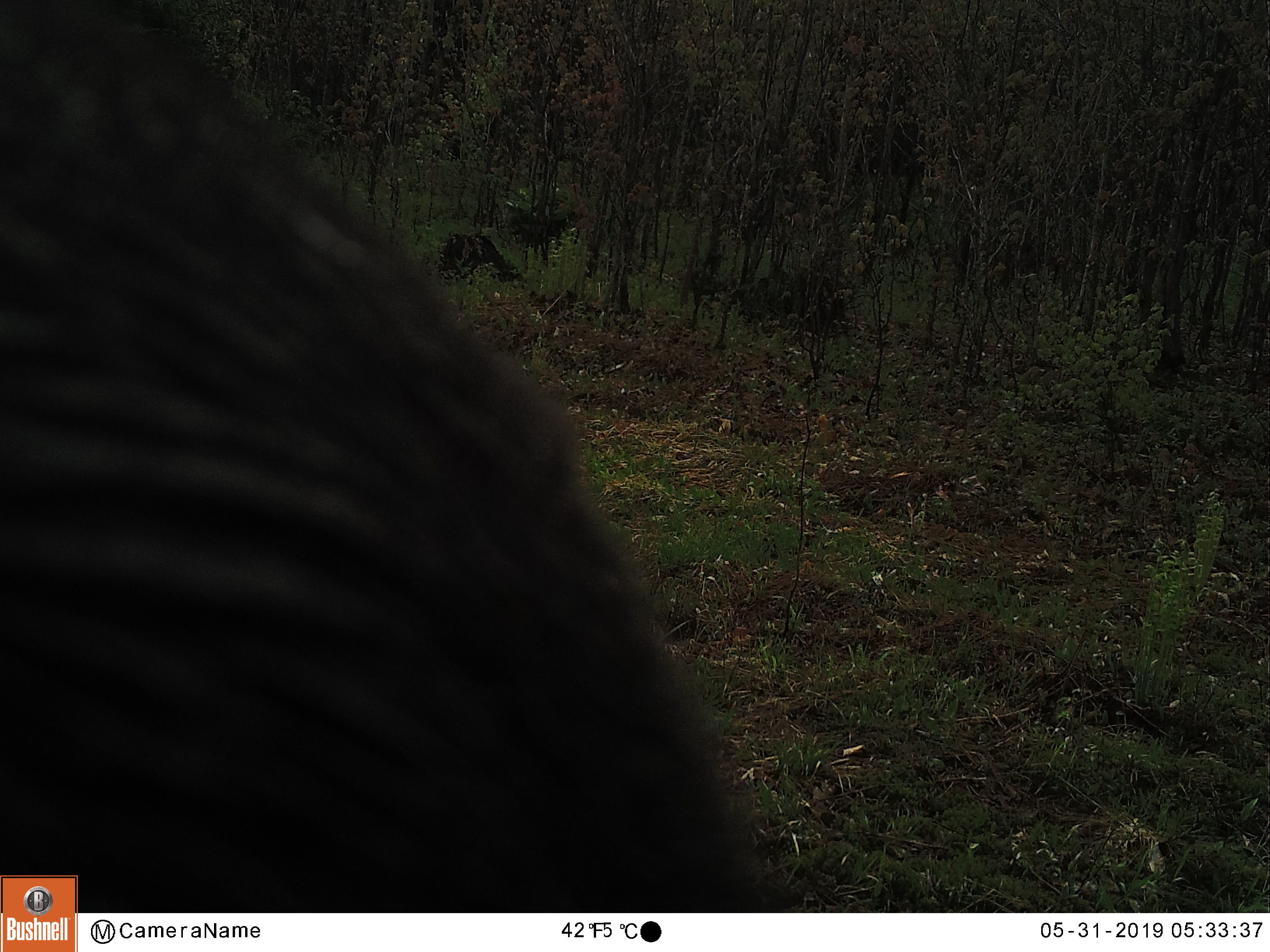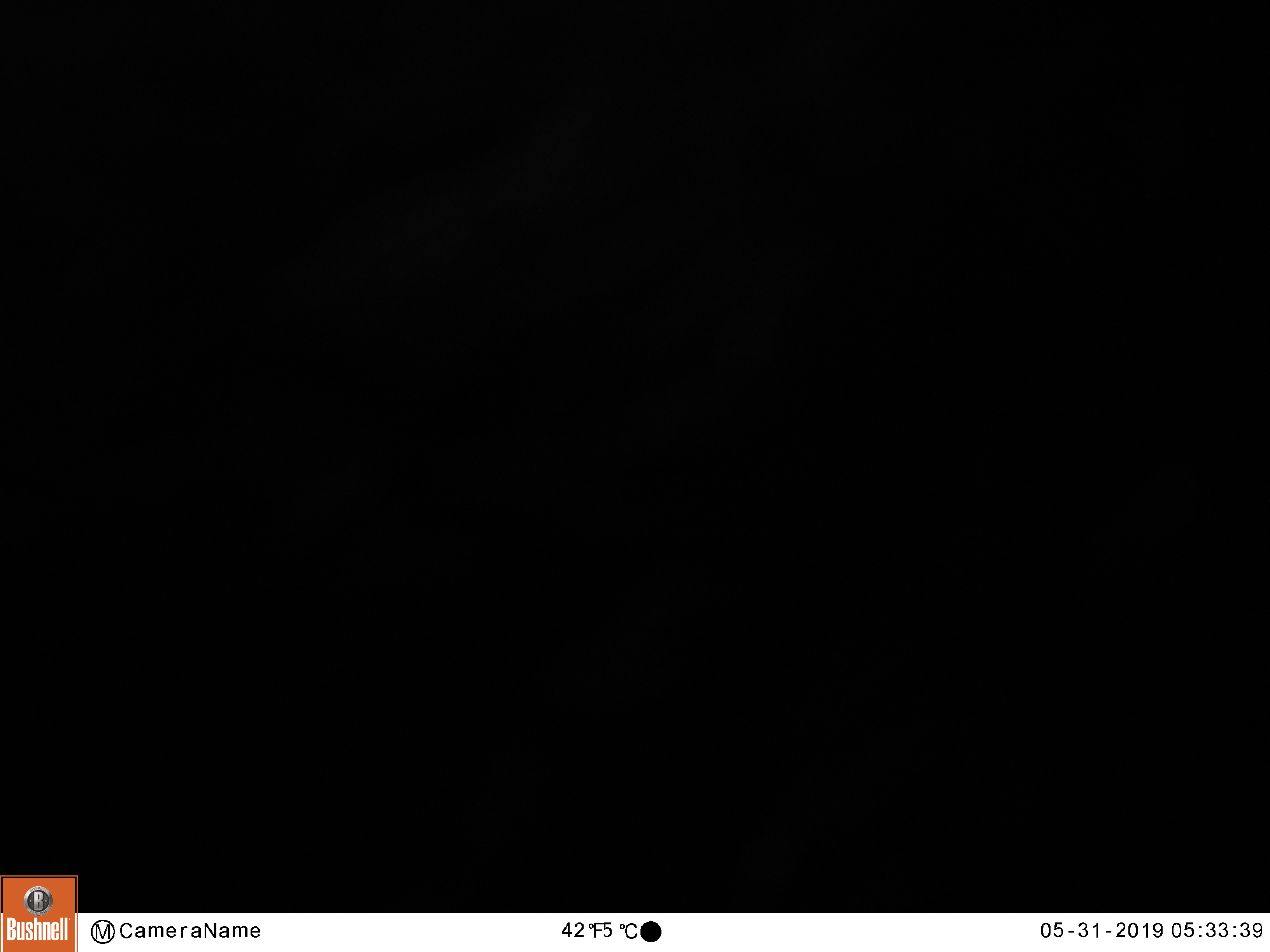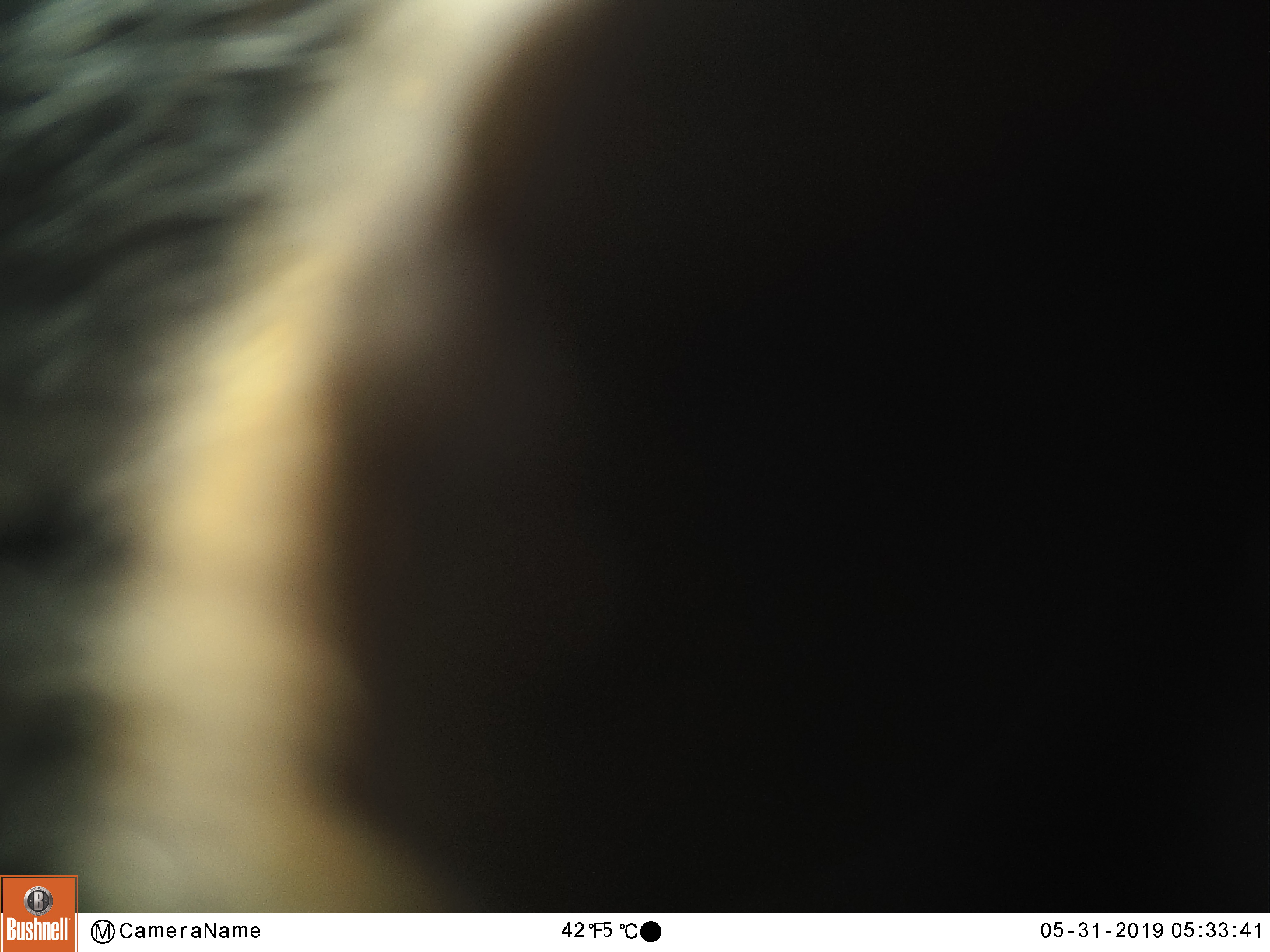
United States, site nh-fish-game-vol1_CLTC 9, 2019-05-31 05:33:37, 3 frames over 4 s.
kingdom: Animalia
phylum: Chordata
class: Mammalia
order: Carnivora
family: Ursidae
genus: Ursus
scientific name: Ursus americanus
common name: black bear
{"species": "black bear (Ursus americanus)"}